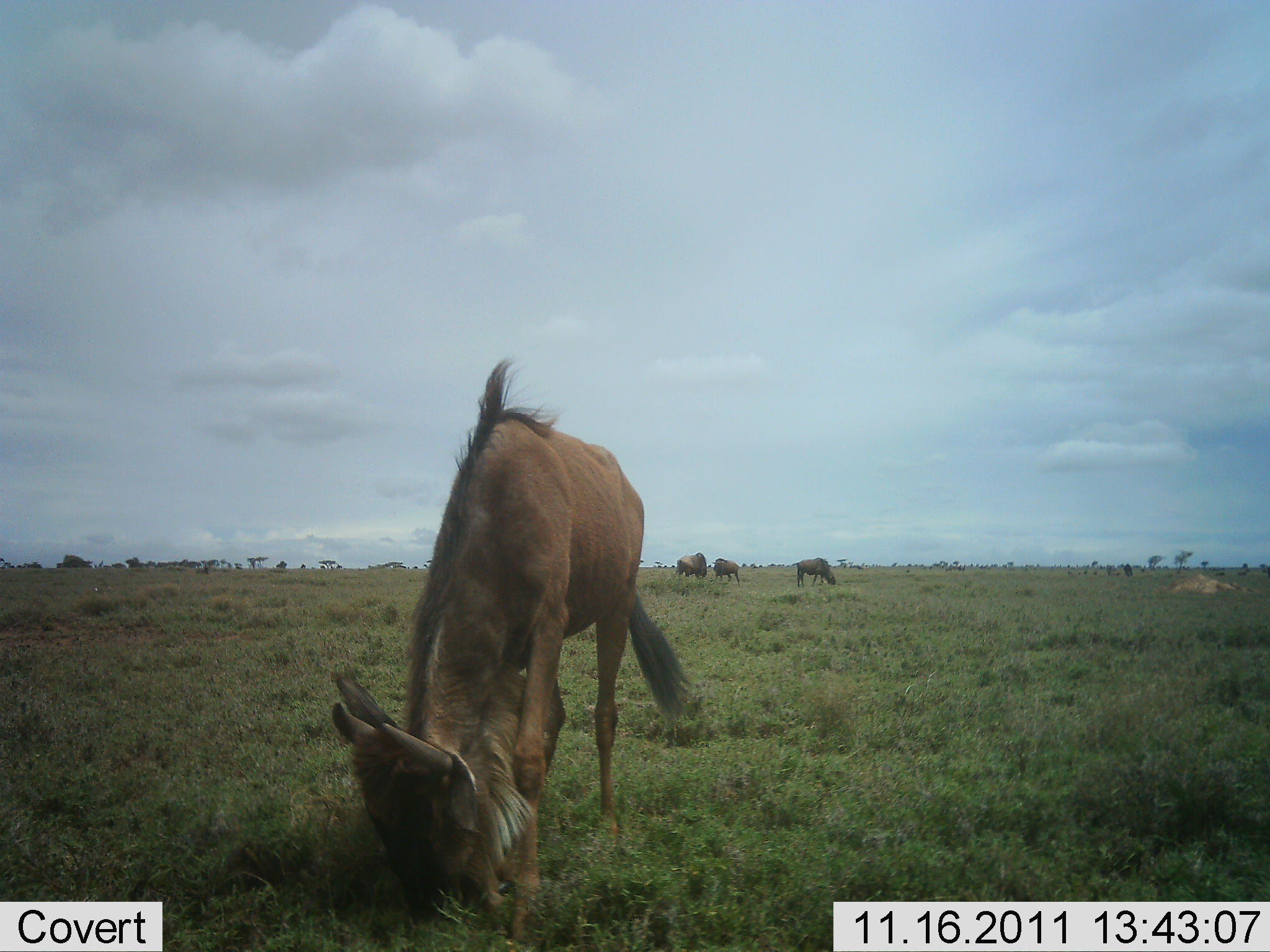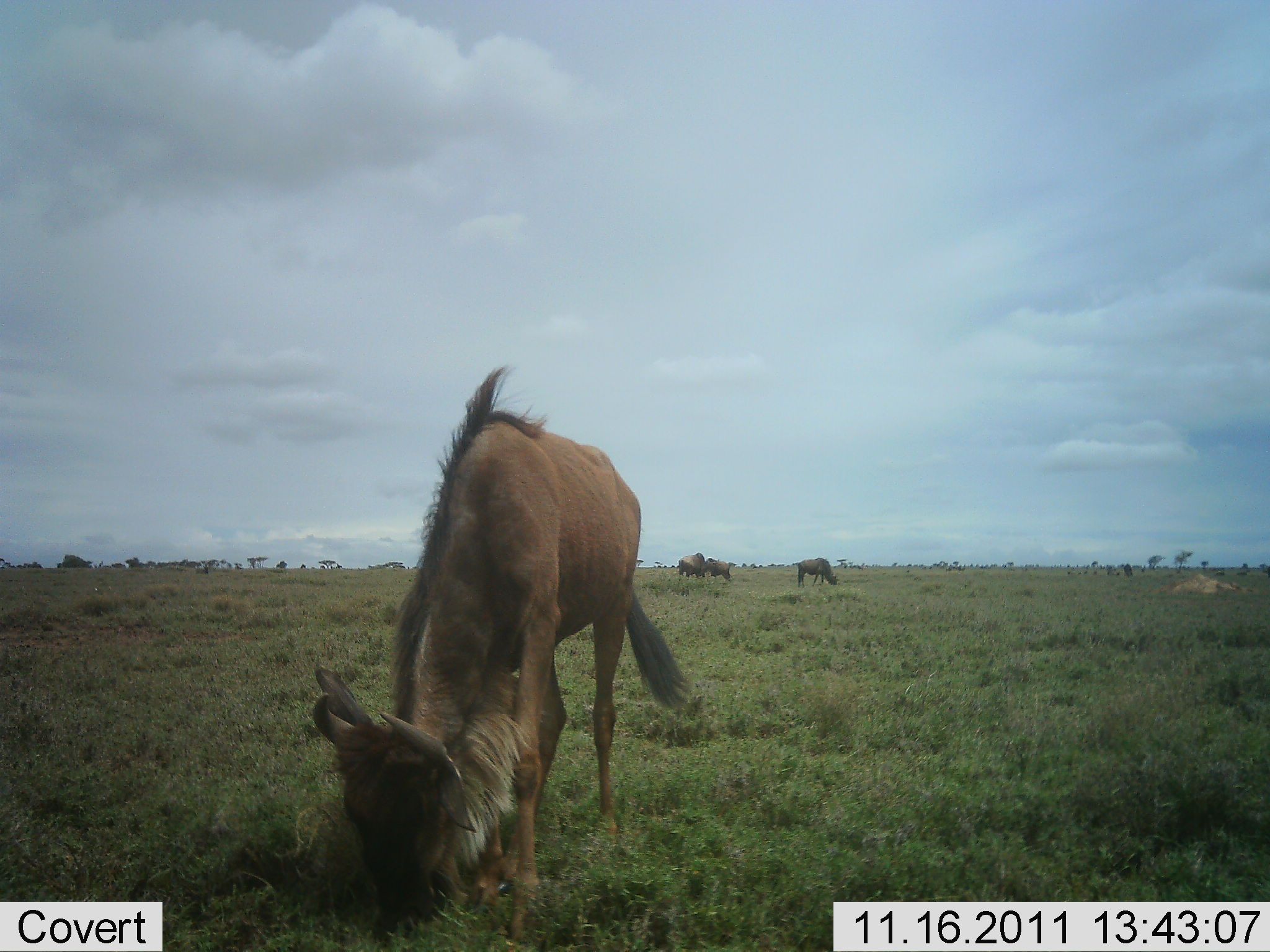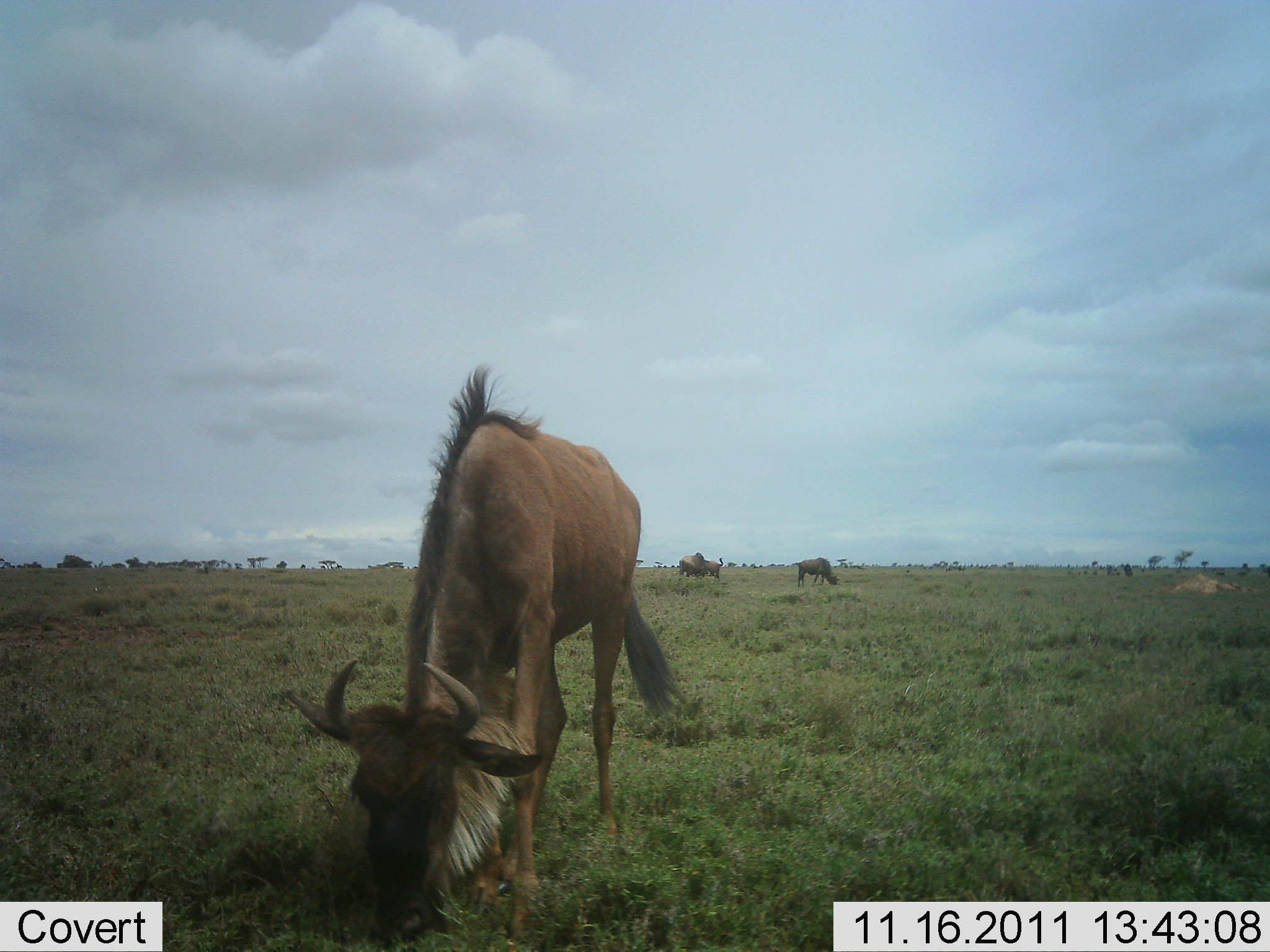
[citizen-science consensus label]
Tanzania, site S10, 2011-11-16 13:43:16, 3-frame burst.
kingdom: Animalia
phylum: Chordata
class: Mammalia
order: Artiodactyla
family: Bovidae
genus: Connochaetes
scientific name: Connochaetes taurinus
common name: blue wildebeest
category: wildebeest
Wildebeest (blue wildebeest) (Connochaetes taurinus), count 4. Behavior (volunteer vote fractions): standing 33%, resting 0%, moving 17%, interacting 0%. Young present (vote fraction): 6%. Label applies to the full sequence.